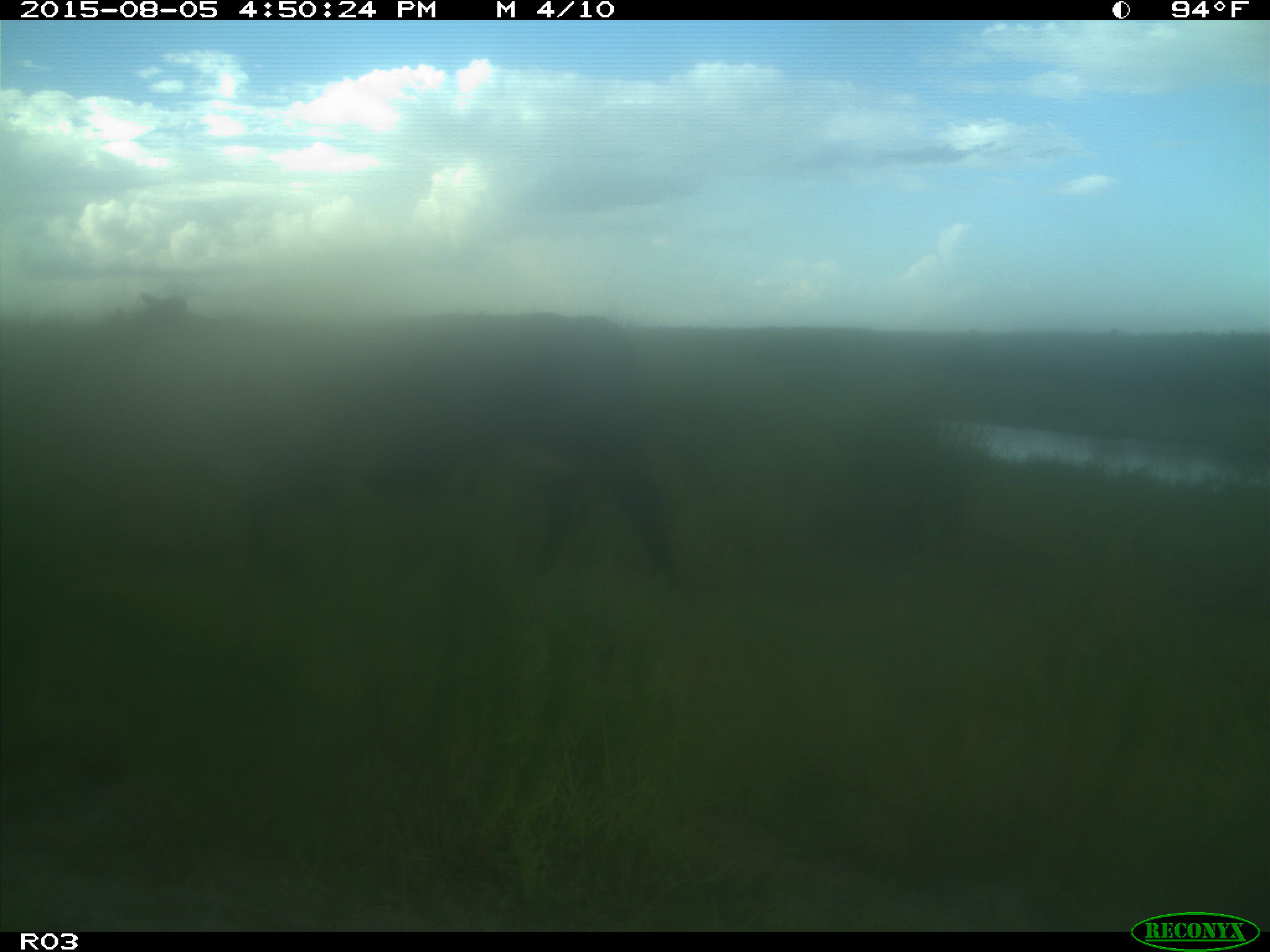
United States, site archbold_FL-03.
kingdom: Animalia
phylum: Chordata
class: Mammalia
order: Artiodactyla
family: Bovidae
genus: Bos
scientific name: Bos taurus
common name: domestic cow